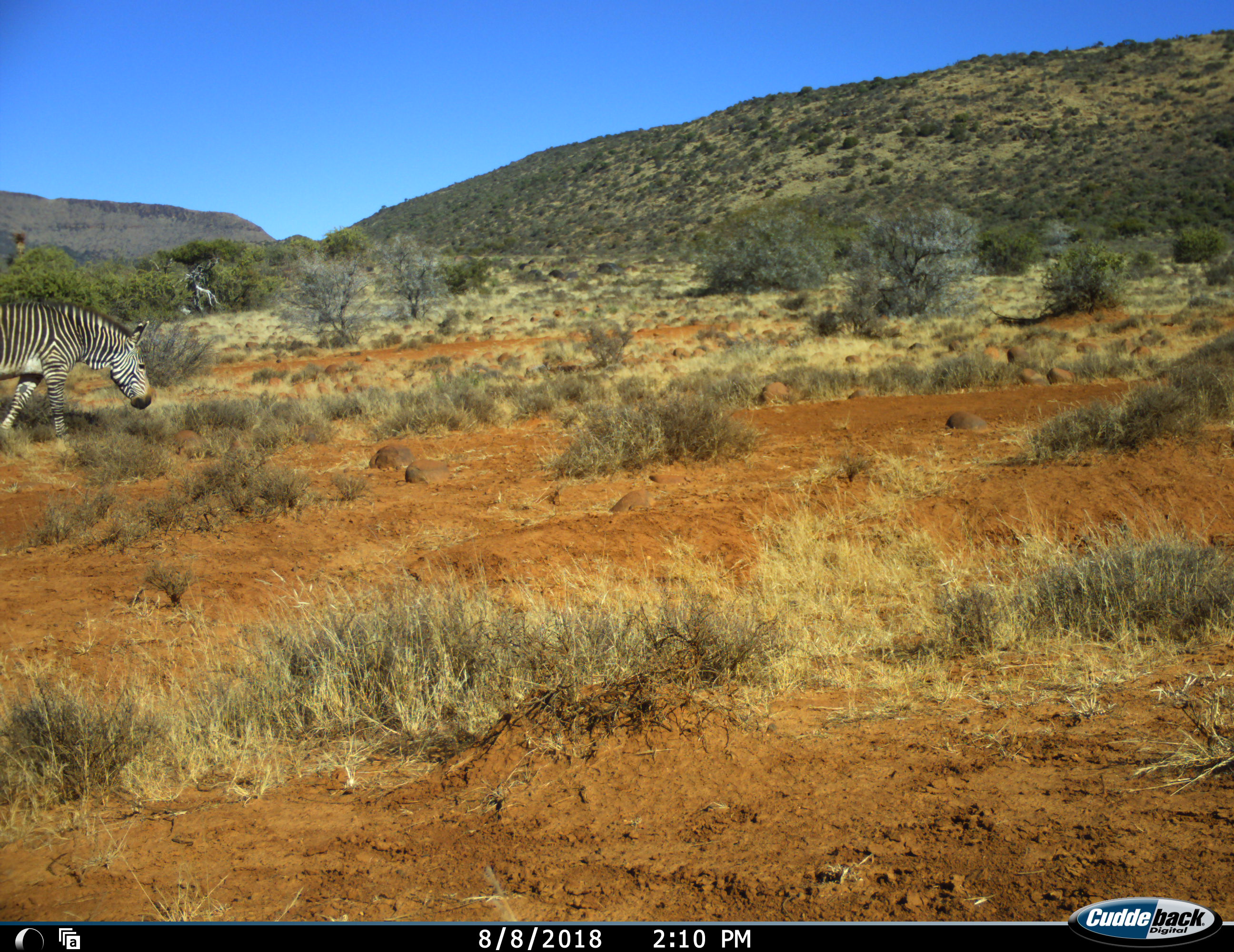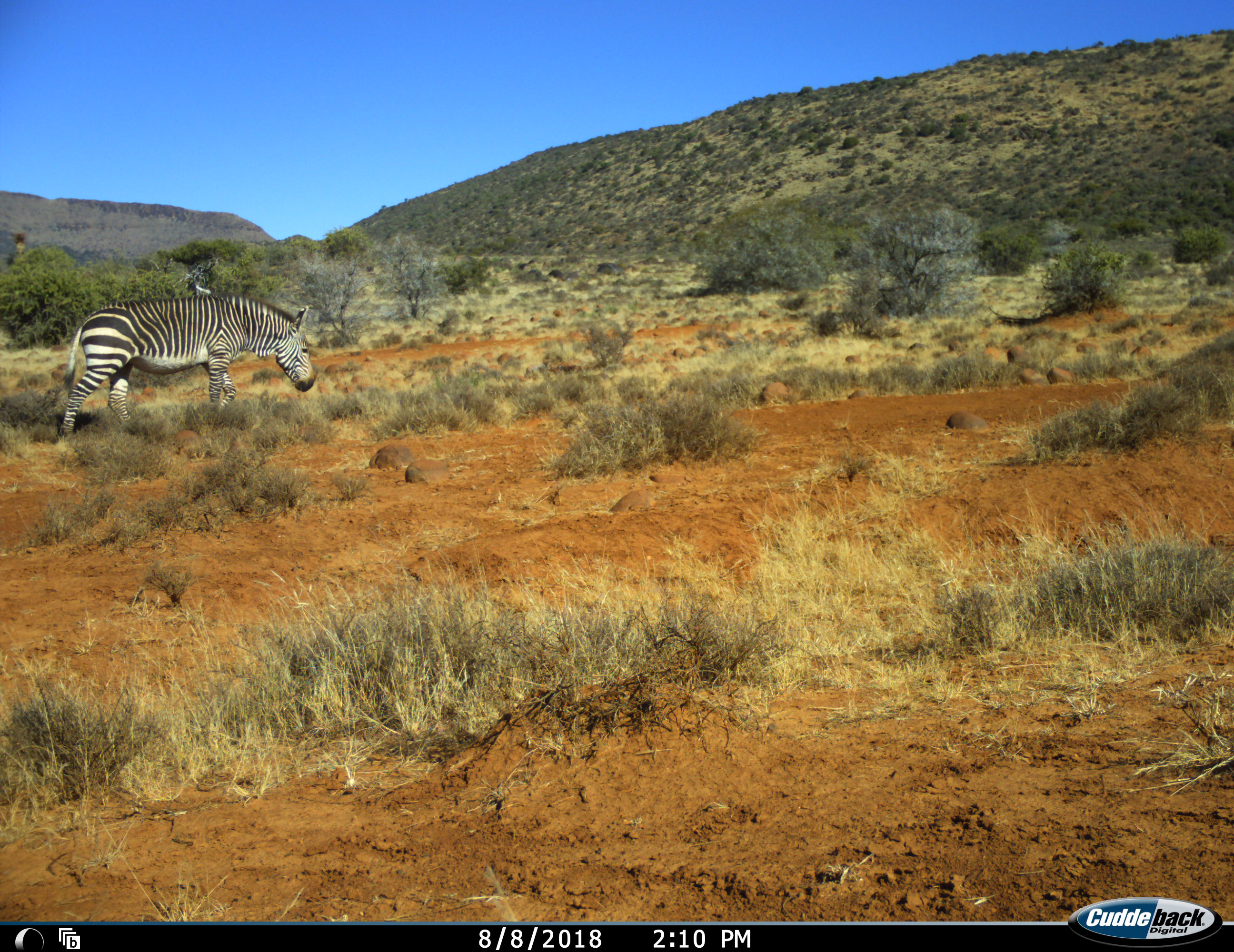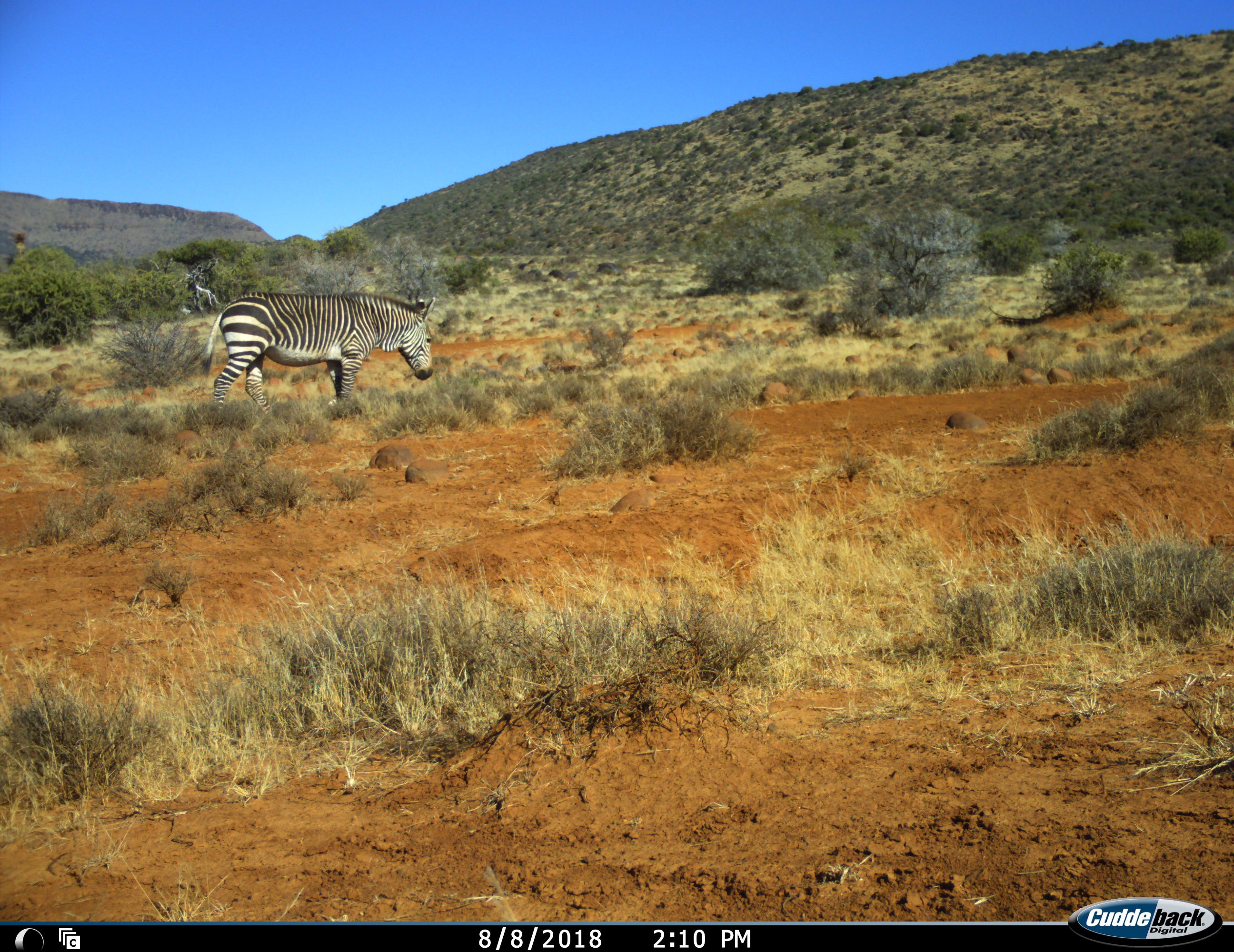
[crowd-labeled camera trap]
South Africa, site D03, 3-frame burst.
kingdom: Animalia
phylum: Chordata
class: Mammalia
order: Perissodactyla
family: Equidae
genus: Equus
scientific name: Equus zebra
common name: mountain zebra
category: zebramountain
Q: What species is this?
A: Zebramountain (mountain zebra) (Equus zebra).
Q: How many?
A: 1.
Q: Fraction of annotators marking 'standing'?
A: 0%.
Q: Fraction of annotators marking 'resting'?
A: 0%.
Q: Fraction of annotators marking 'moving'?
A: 82%.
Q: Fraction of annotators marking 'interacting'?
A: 0%.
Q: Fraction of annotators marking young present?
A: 0%.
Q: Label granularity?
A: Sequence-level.